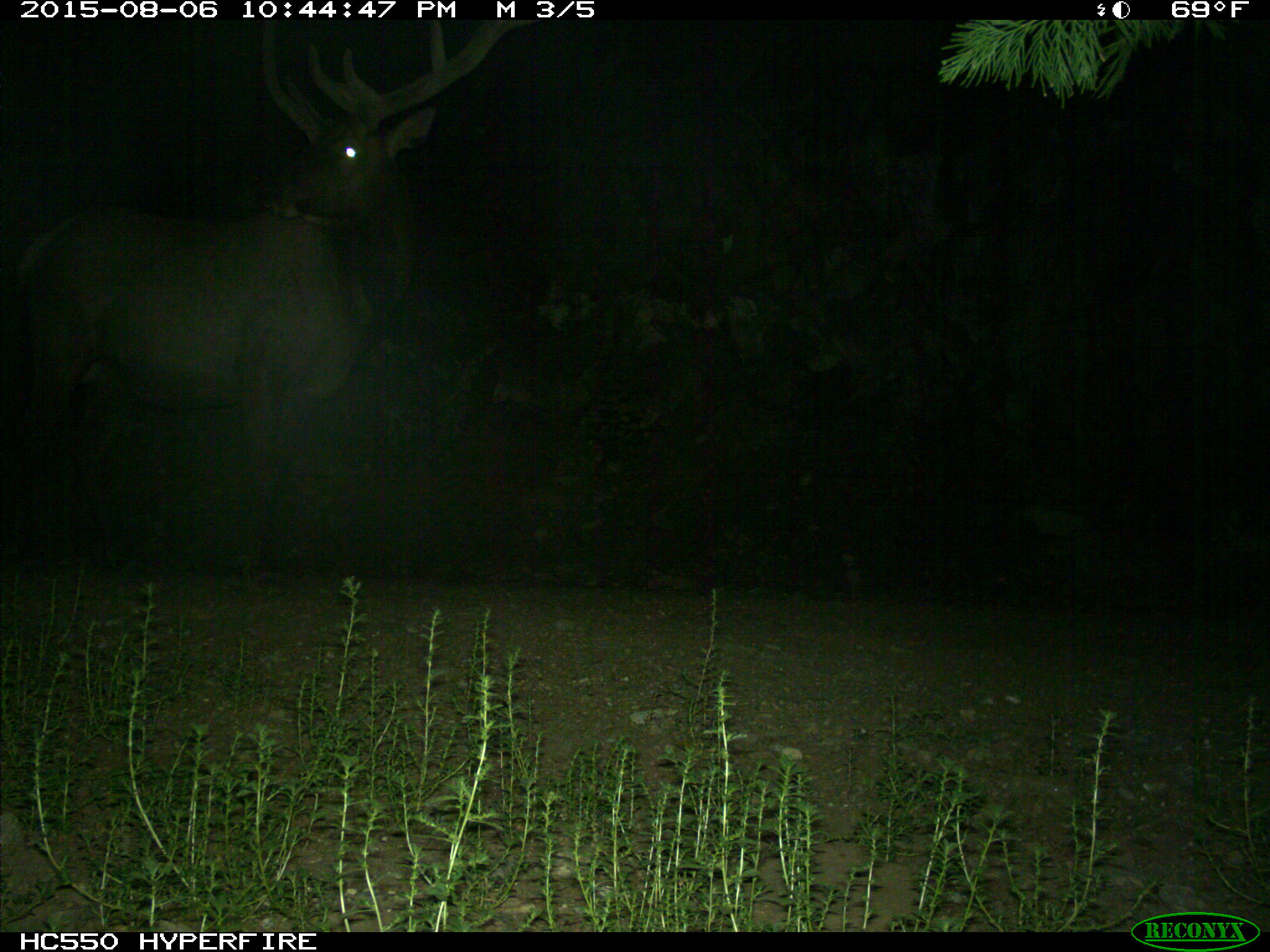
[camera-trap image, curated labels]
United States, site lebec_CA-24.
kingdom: Animalia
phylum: Chordata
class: Mammalia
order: Artiodactyla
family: Cervidae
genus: Cervus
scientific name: Cervus canadensis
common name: elk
Cervus canadensis (elk).